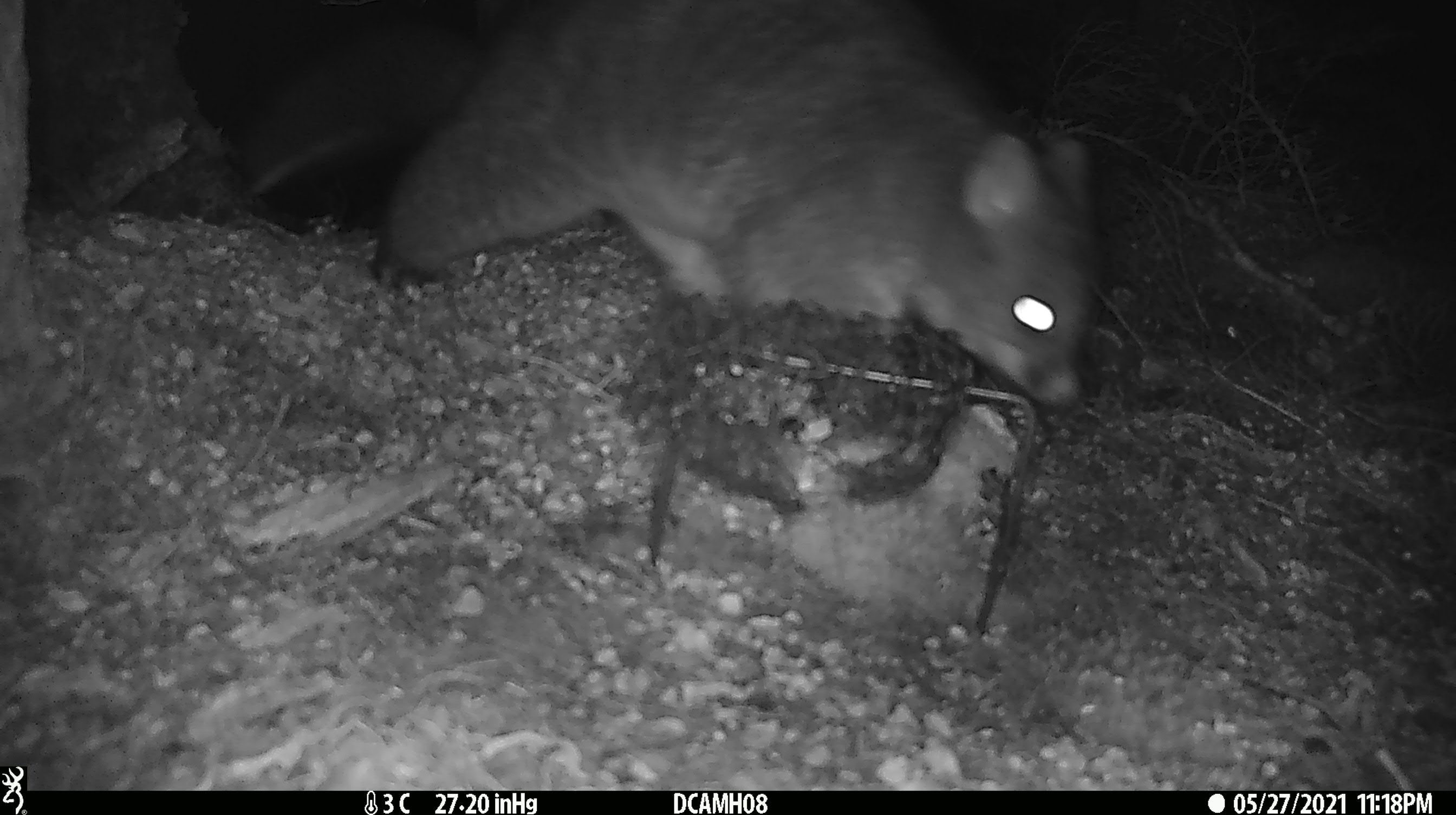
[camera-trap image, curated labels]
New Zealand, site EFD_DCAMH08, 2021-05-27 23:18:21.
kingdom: Animalia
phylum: Chordata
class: Mammalia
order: Diprotodontia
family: Phalangeridae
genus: Trichosurus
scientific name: Trichosurus vulpecula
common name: common brushtail possum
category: possum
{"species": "possum (common brushtail possum) (Trichosurus vulpecula)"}